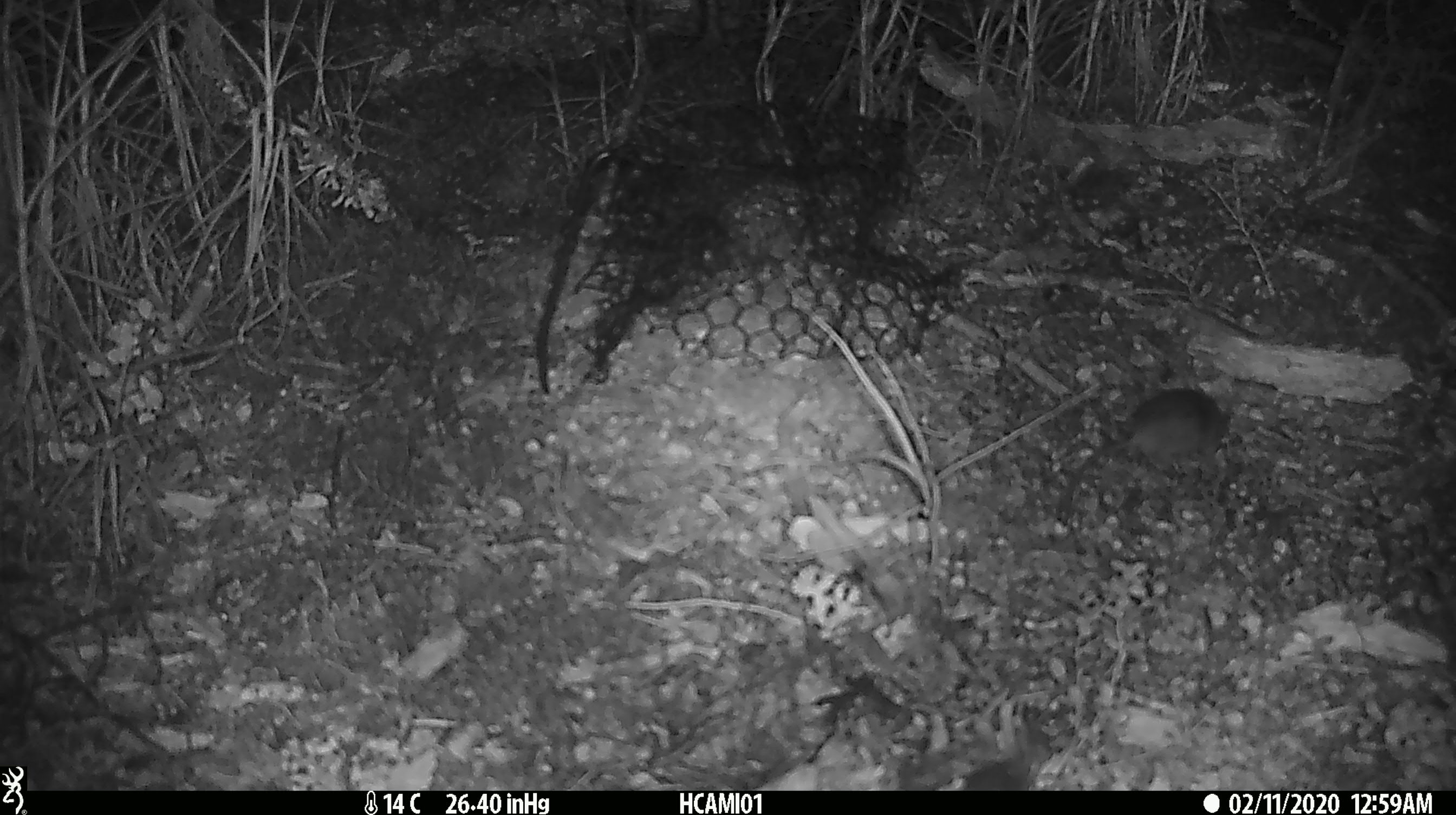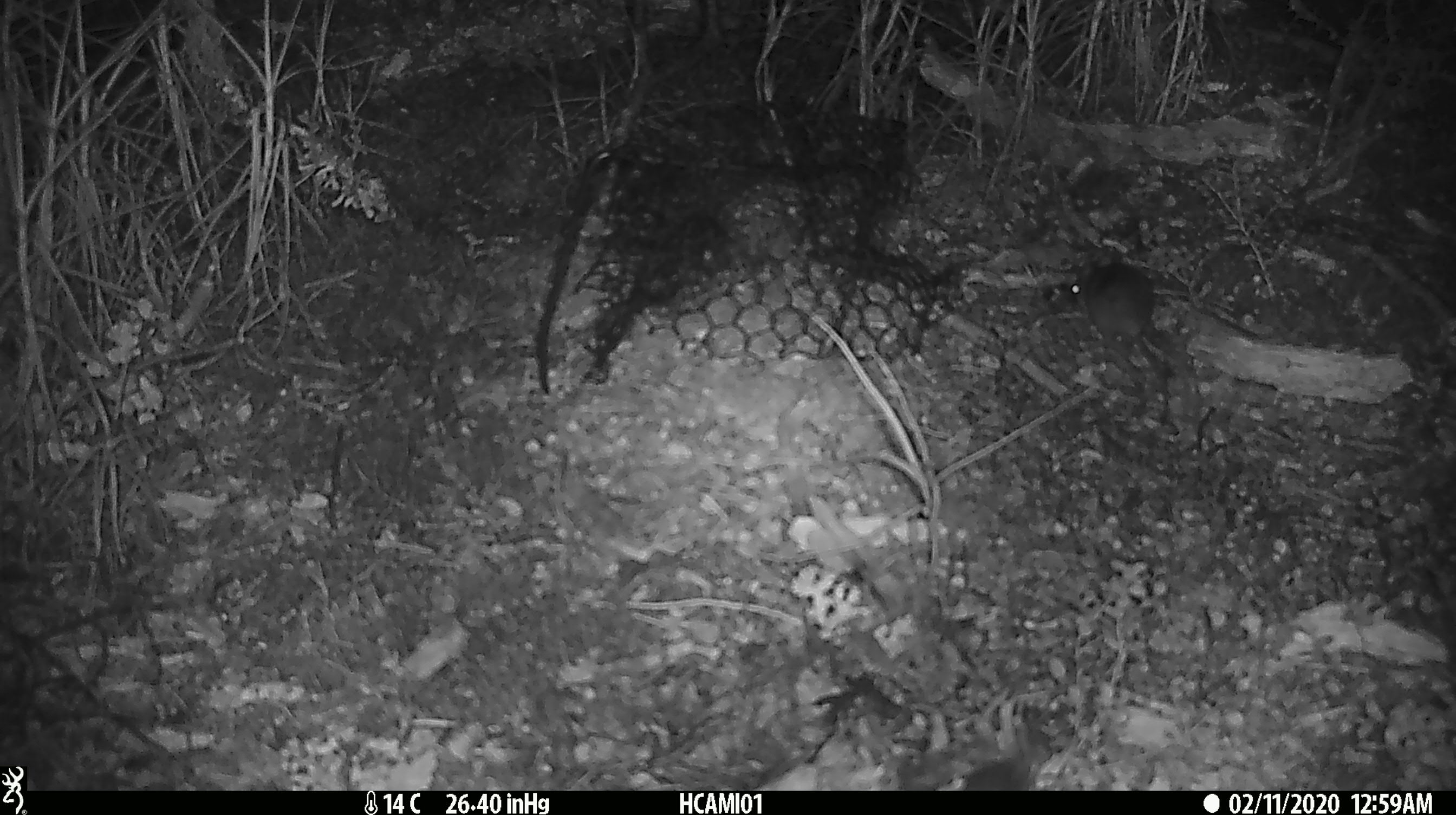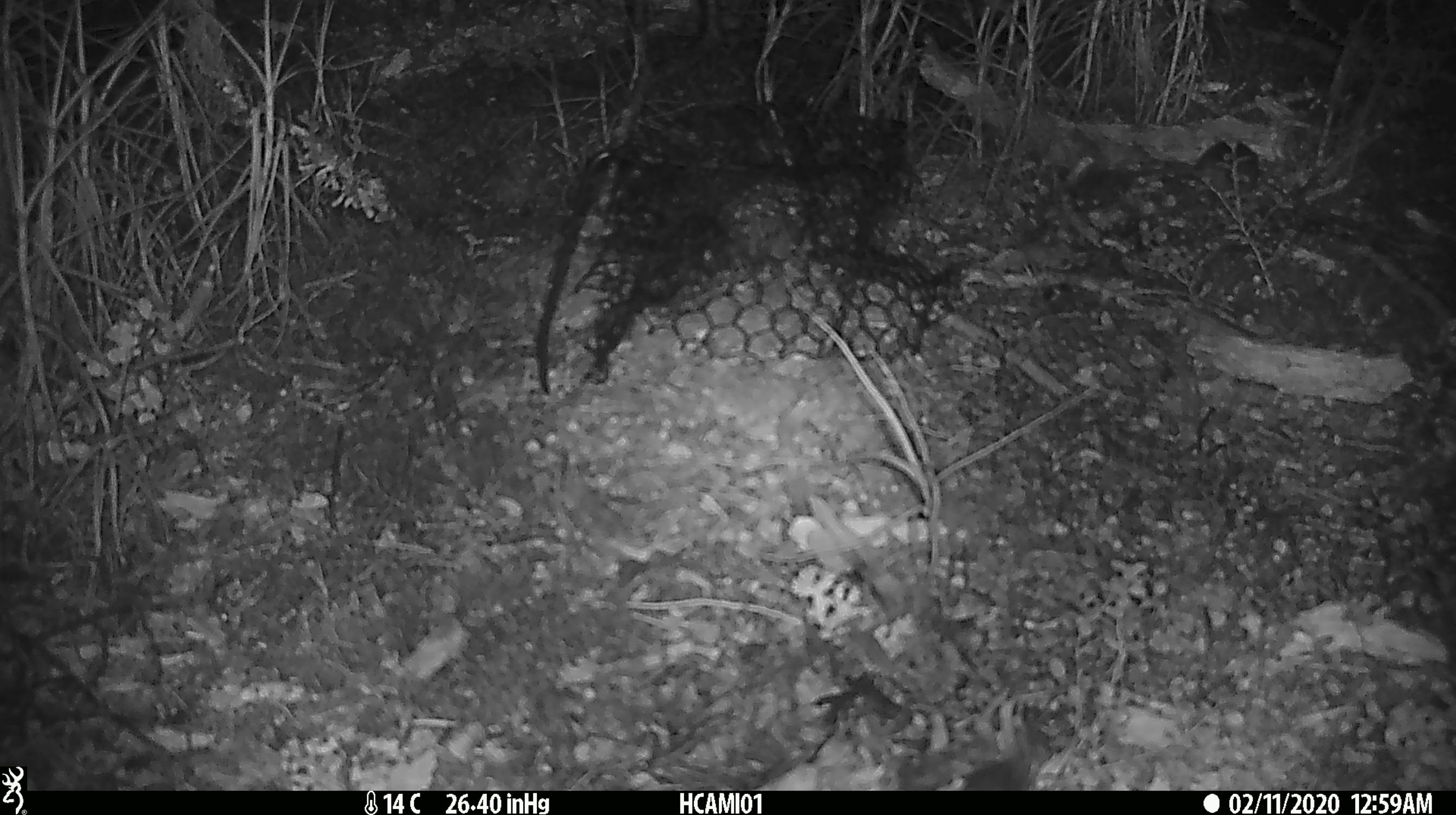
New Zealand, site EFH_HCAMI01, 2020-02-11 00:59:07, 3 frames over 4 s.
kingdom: Animalia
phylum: Chordata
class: Mammalia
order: Rodentia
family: Muridae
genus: Mus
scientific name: Mus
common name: mouse